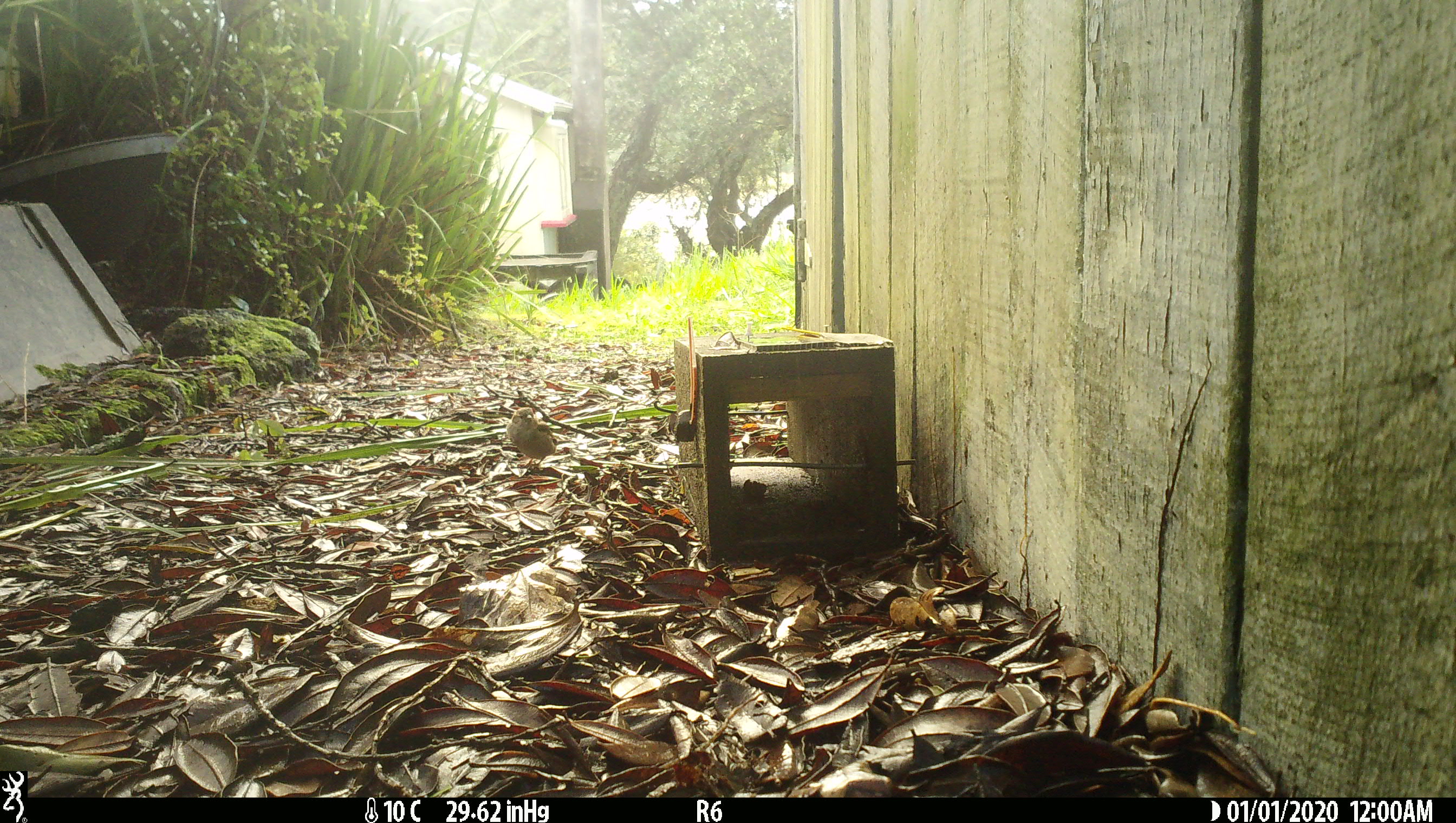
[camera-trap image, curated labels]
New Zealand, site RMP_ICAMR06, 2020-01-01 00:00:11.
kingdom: Animalia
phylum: Chordata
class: Aves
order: Passeriformes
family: Passeridae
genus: Passer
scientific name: Passer domesticus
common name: house sparrow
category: sparrow